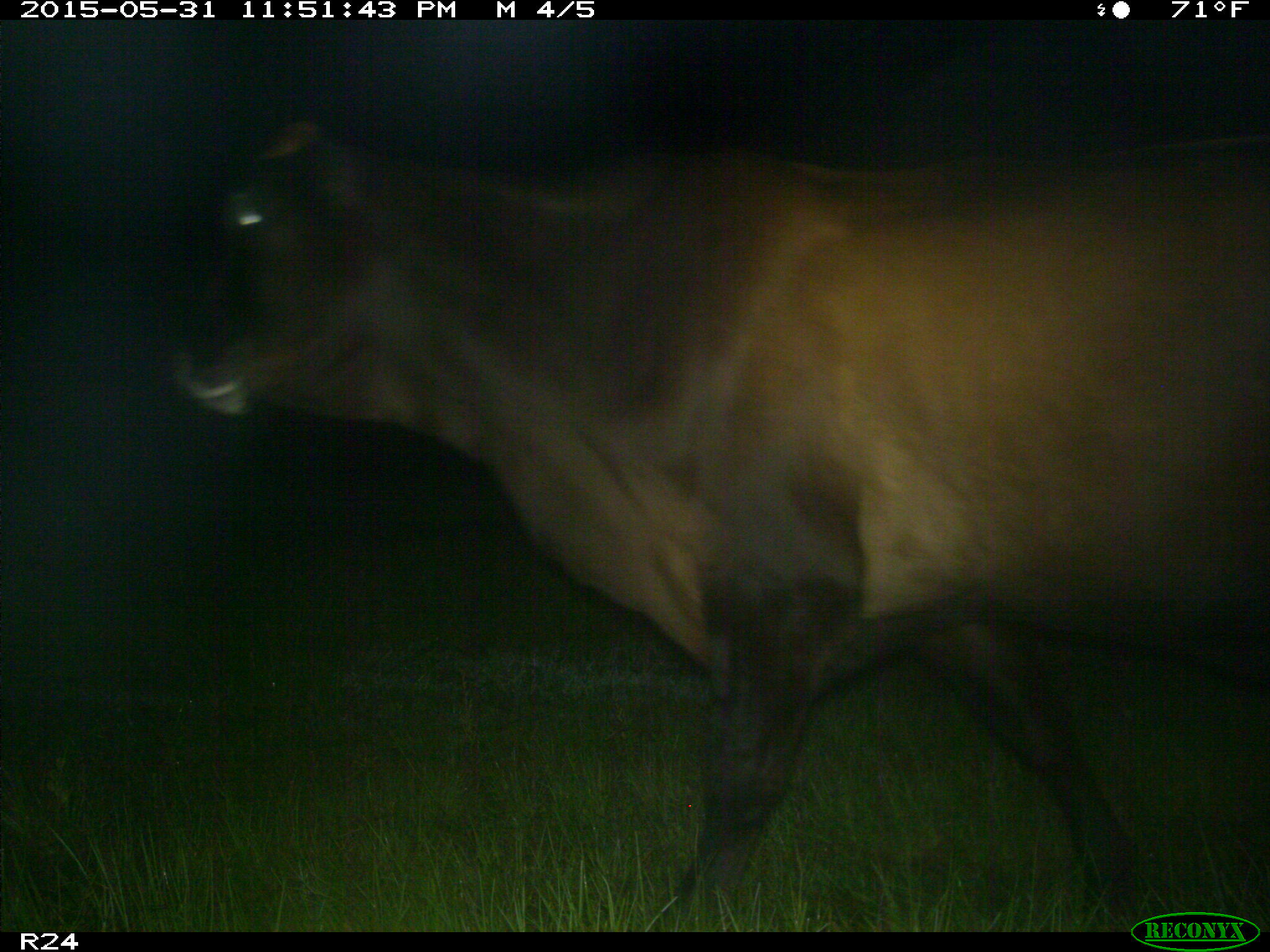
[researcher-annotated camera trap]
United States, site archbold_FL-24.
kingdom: Animalia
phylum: Chordata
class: Mammalia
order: Artiodactyla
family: Bovidae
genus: Bos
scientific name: Bos taurus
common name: domestic cow